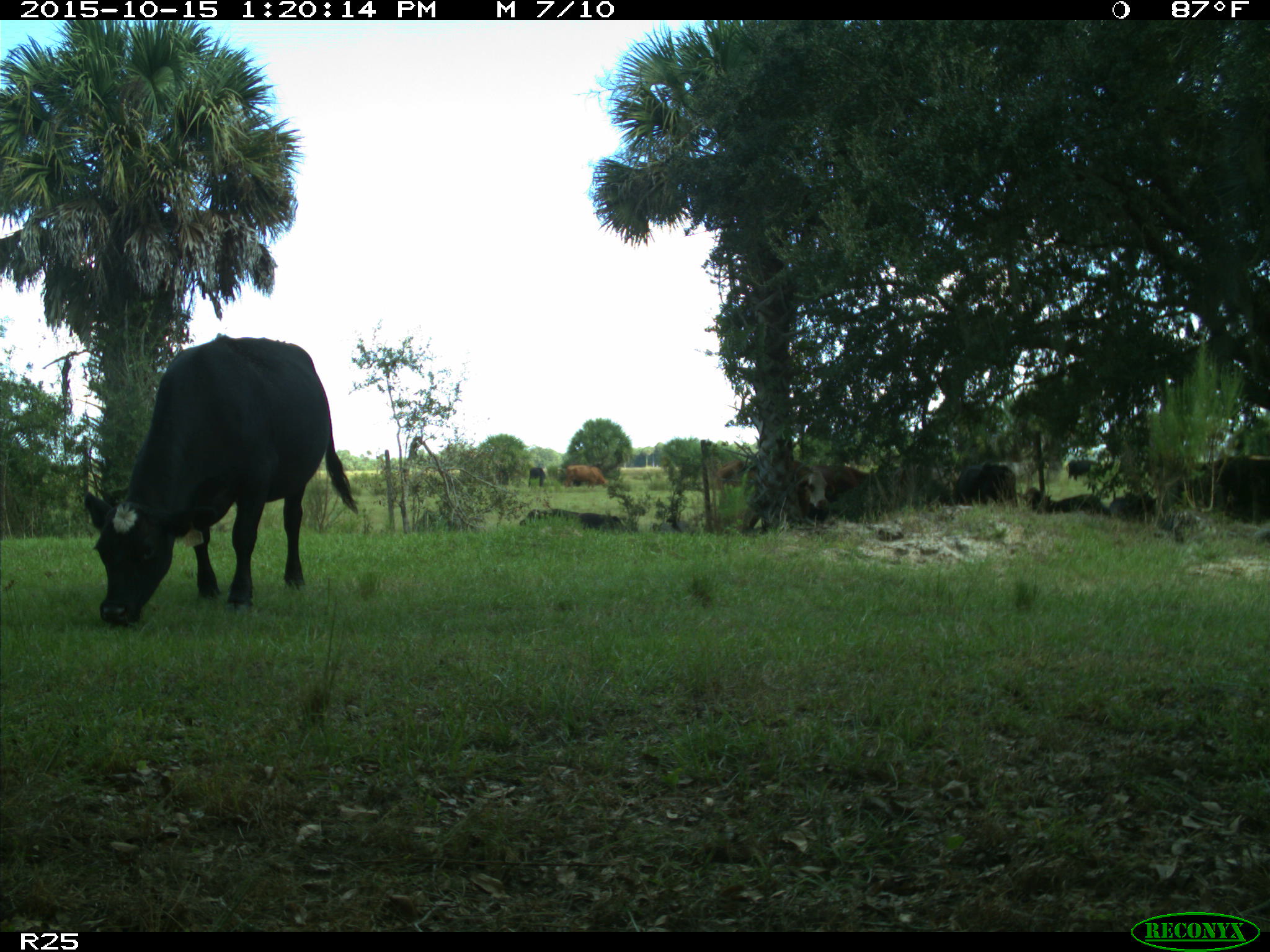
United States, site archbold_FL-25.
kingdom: Animalia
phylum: Chordata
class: Mammalia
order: Artiodactyla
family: Bovidae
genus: Bos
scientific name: Bos taurus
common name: domestic cow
Bos taurus (domestic cow).